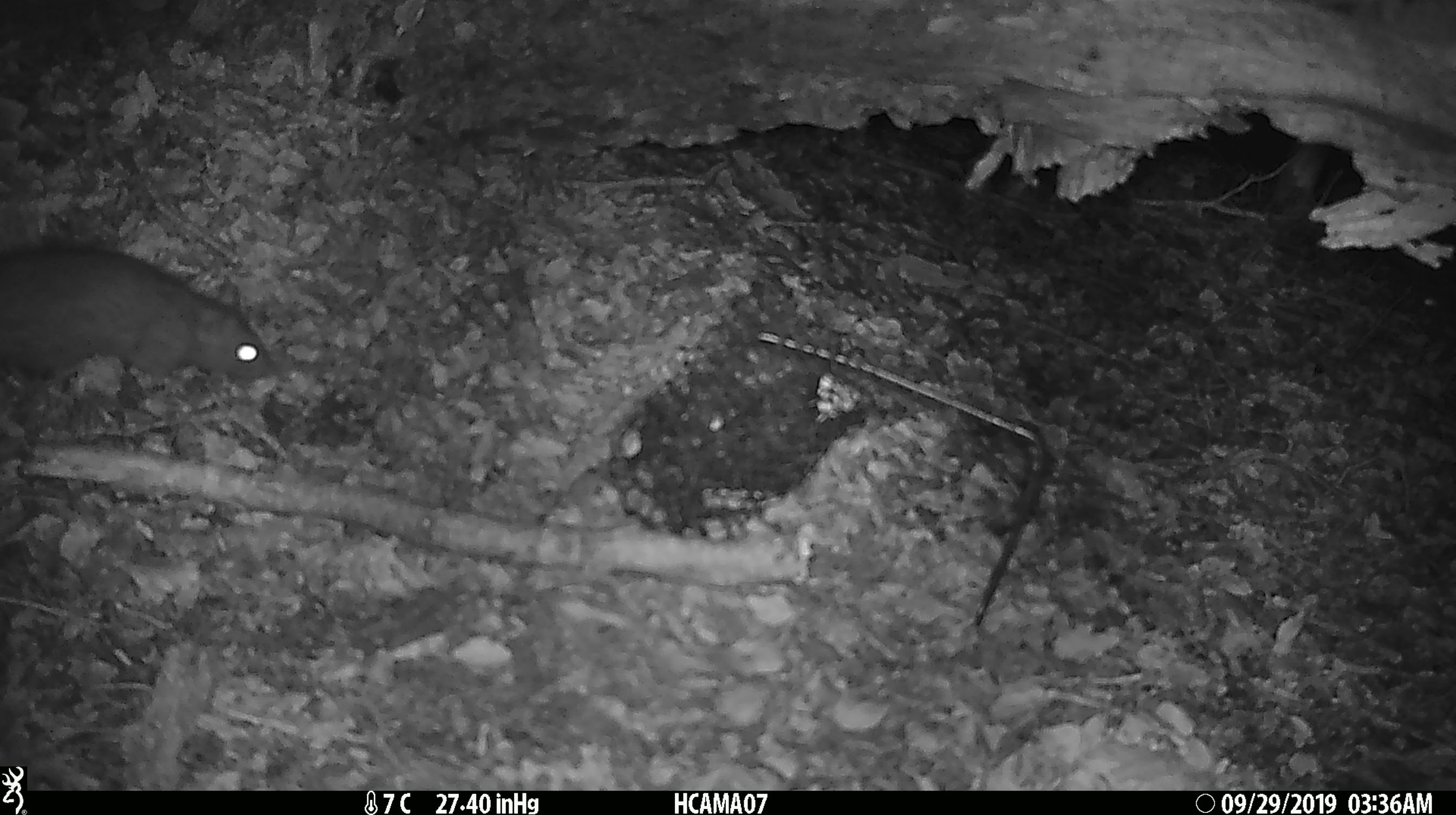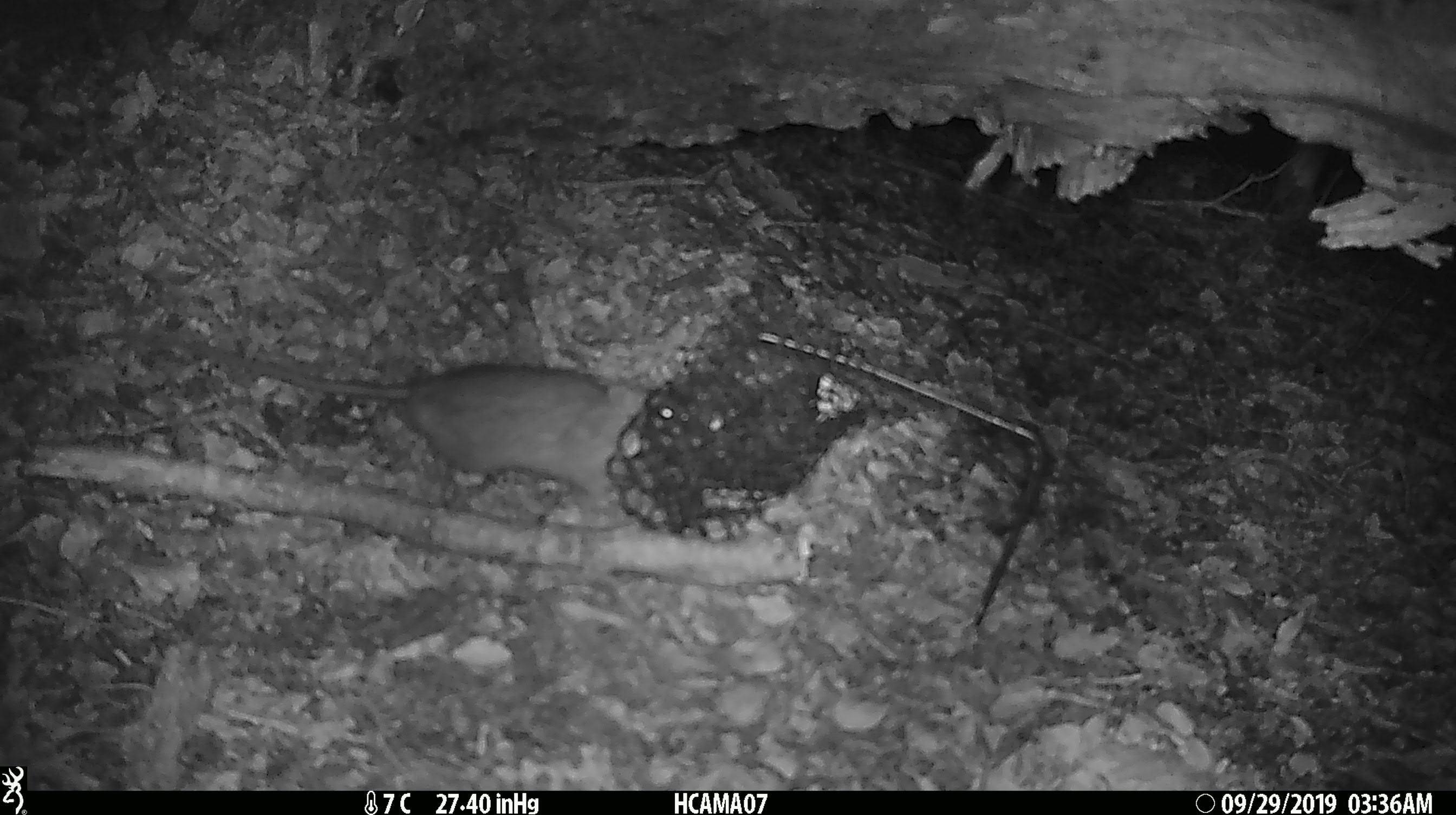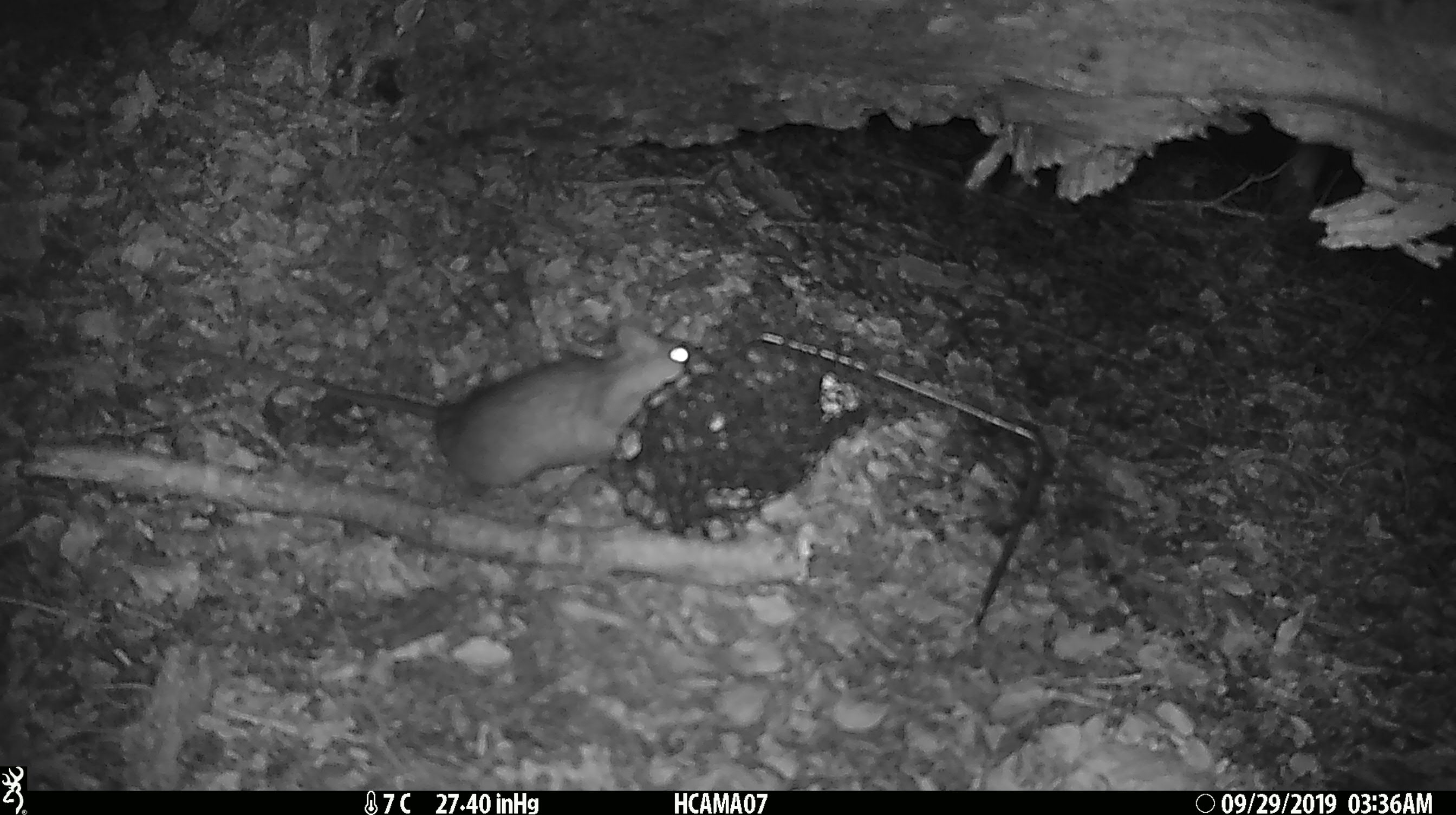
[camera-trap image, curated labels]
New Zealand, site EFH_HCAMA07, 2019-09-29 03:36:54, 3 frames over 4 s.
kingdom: Animalia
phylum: Chordata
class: Mammalia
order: Rodentia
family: Muridae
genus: Rattus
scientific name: Rattus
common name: rat